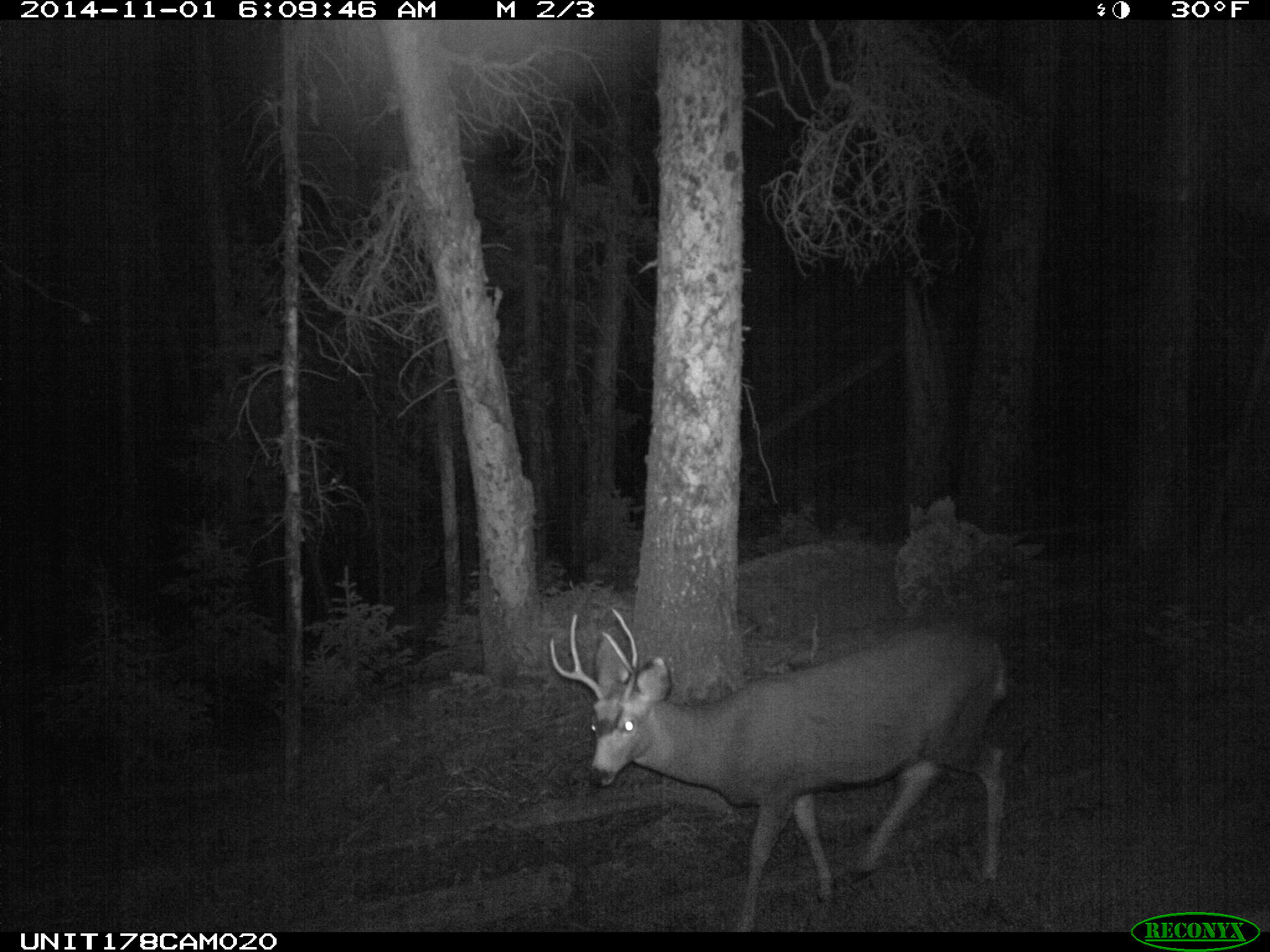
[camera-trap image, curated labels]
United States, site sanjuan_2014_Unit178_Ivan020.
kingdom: Animalia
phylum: Chordata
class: Mammalia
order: Artiodactyla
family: Cervidae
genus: Odocoileus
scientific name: Odocoileus hemionus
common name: mule deer